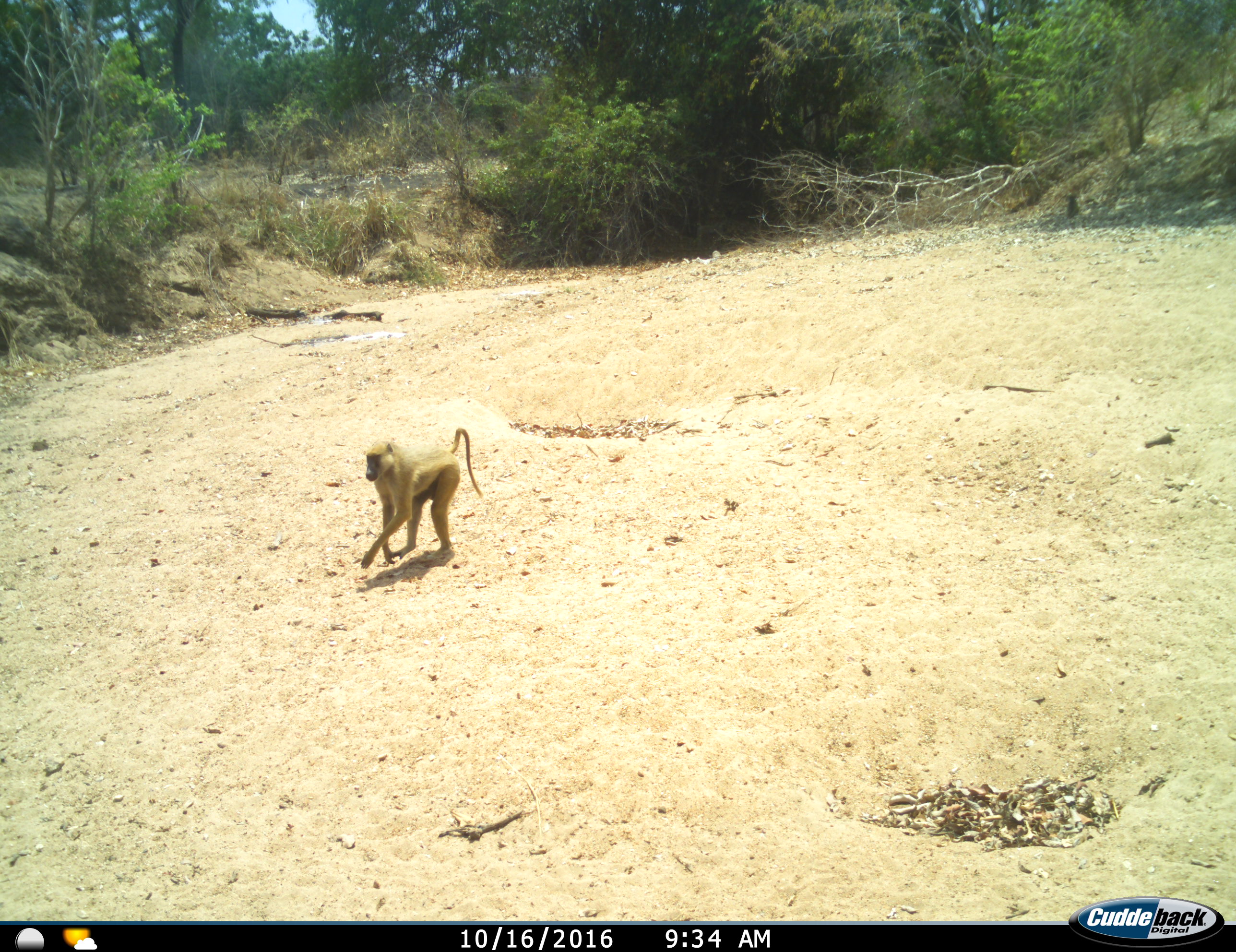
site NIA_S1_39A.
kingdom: Animalia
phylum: Chordata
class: Mammalia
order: Primates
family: Cercopithecidae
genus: Papio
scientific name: Papio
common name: baboon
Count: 1.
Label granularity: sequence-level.